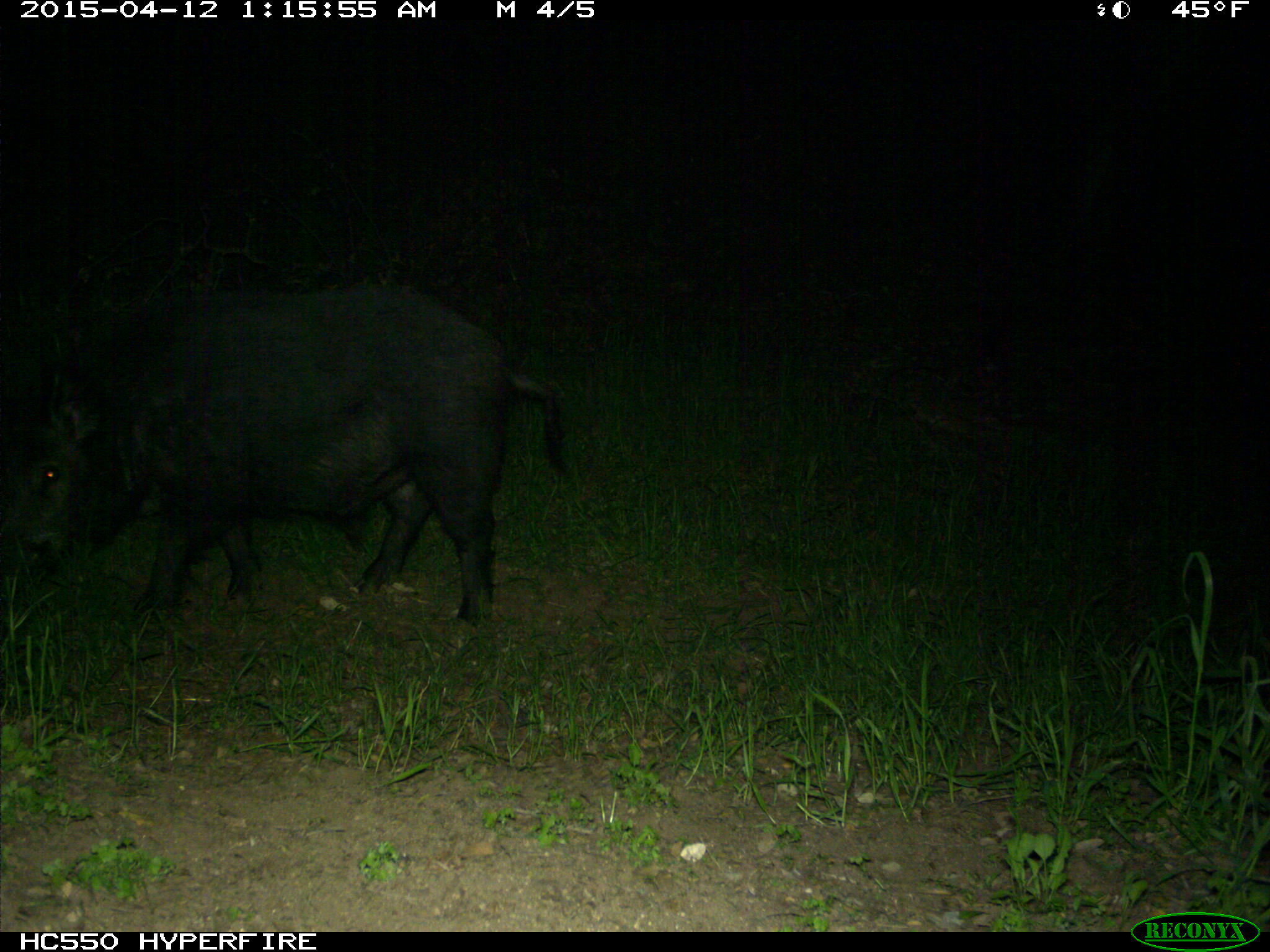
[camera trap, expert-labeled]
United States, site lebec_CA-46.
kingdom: Animalia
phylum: Chordata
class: Mammalia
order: Artiodactyla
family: Suidae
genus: Sus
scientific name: Sus scrofa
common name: wild boar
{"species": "Sus scrofa (wild boar)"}